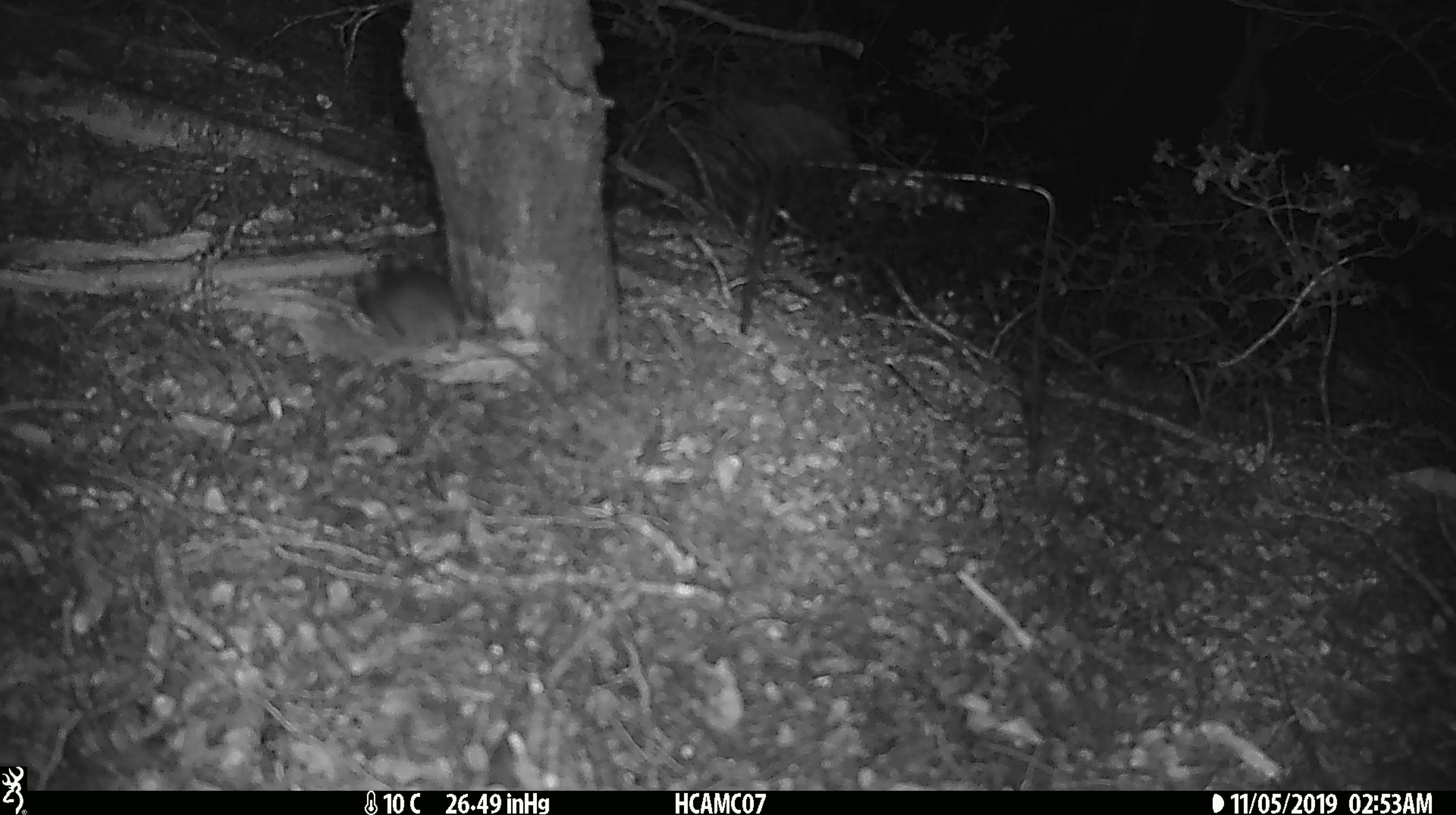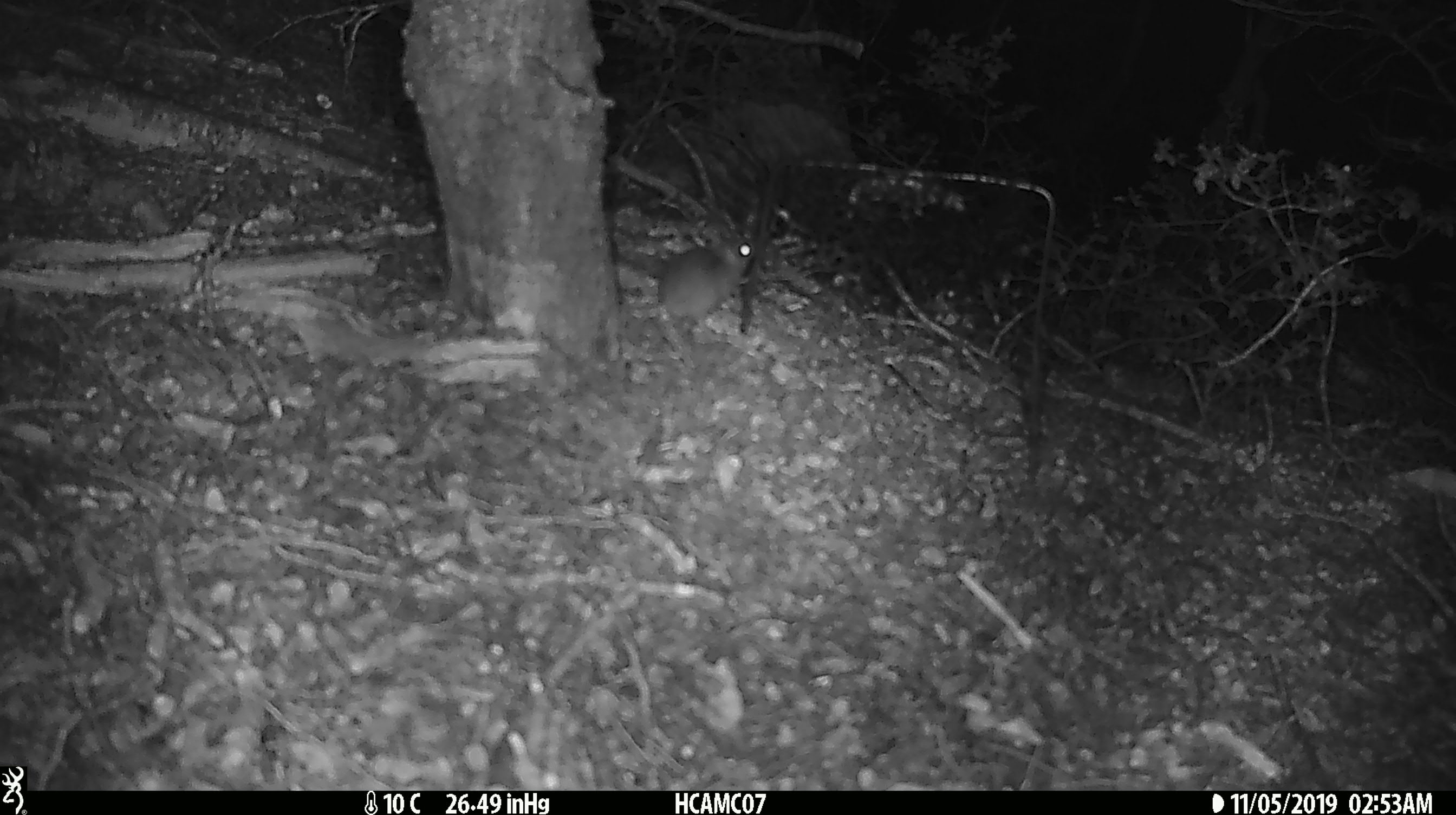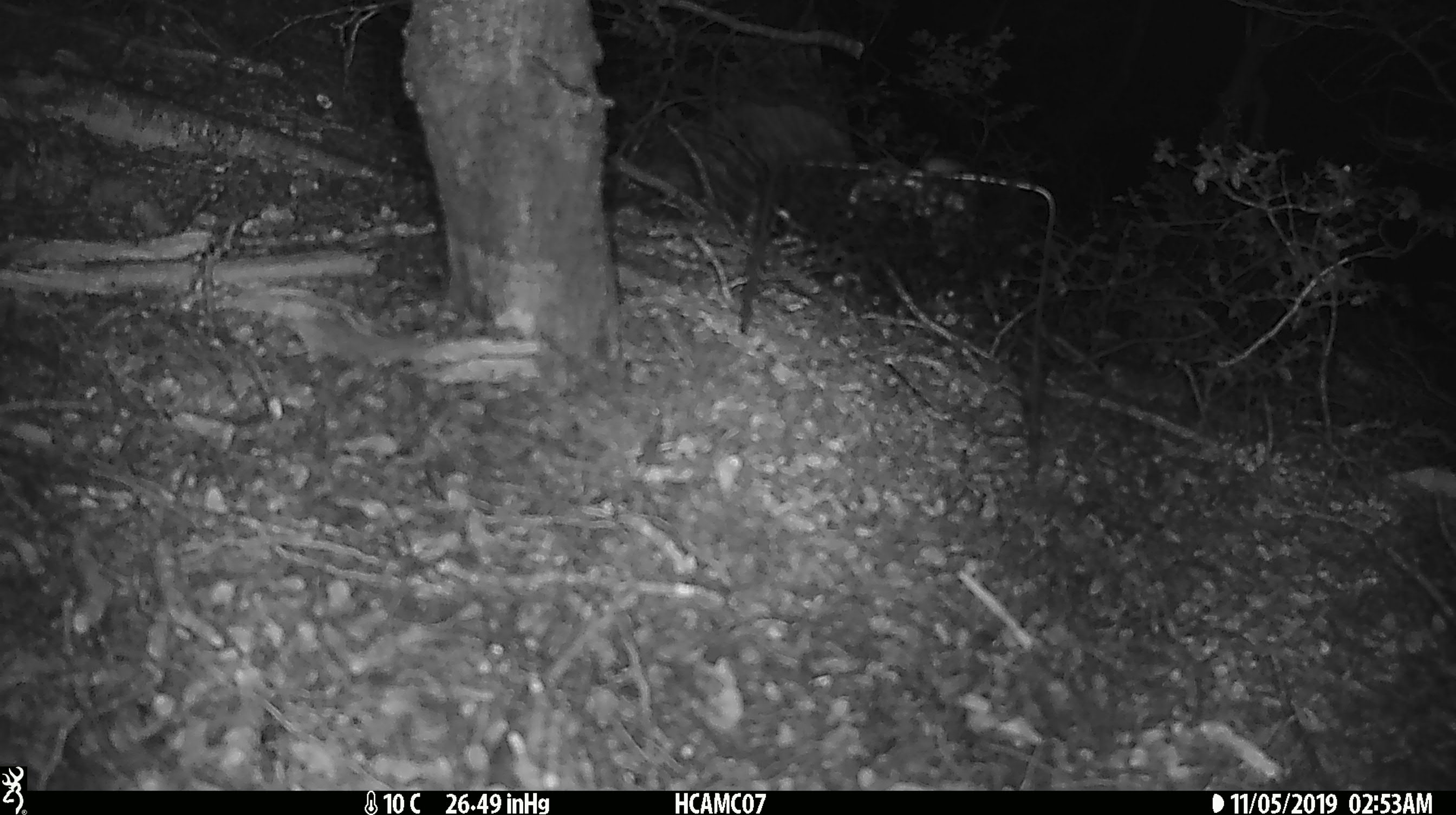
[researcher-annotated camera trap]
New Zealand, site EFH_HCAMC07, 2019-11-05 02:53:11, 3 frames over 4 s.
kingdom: Animalia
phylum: Chordata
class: Mammalia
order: Rodentia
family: Muridae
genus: Mus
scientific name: Mus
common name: mouse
Mouse (Mus).